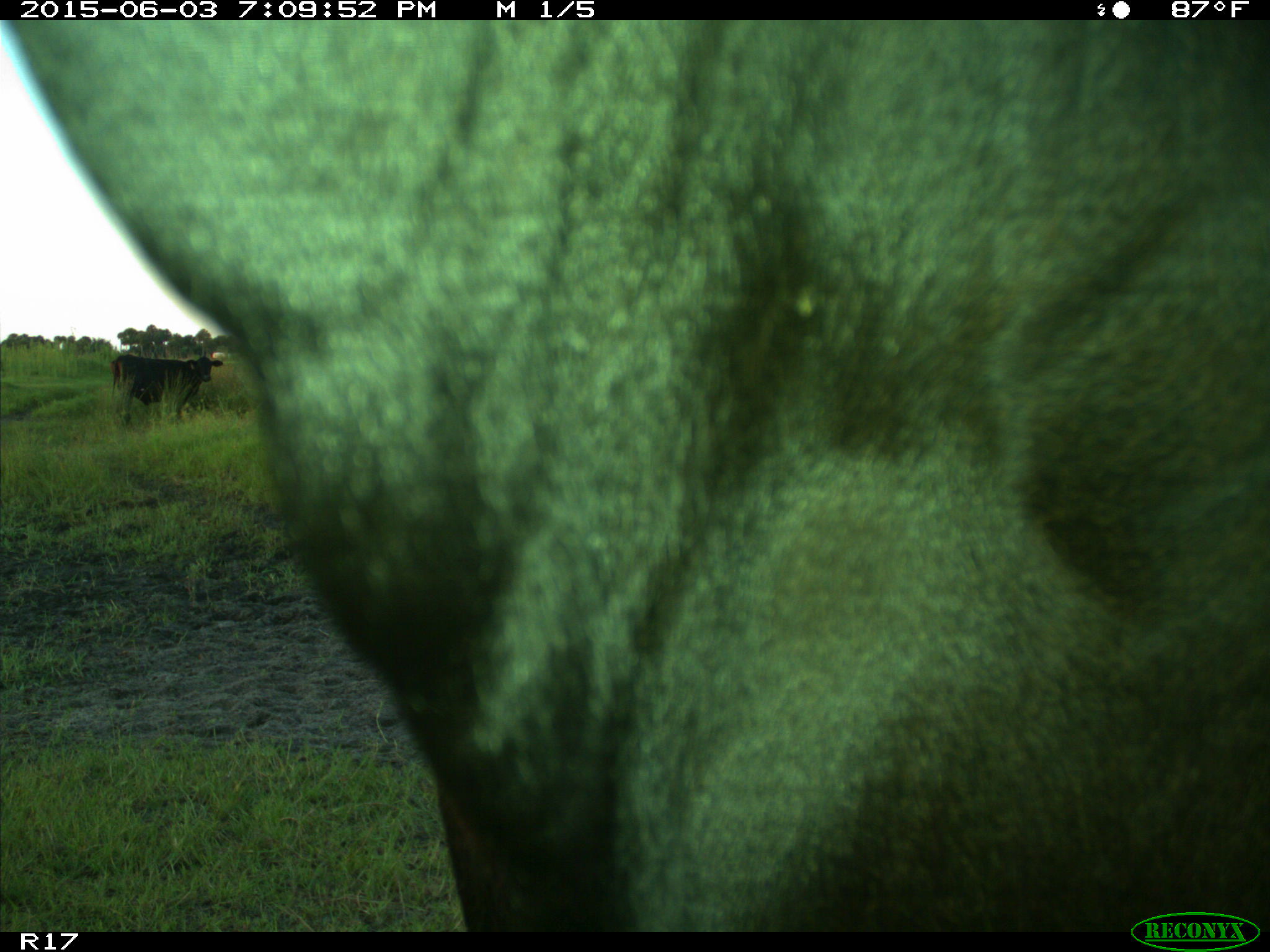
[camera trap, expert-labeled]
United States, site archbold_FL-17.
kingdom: Animalia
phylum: Chordata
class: Mammalia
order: Artiodactyla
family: Bovidae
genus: Bos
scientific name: Bos taurus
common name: domestic cow